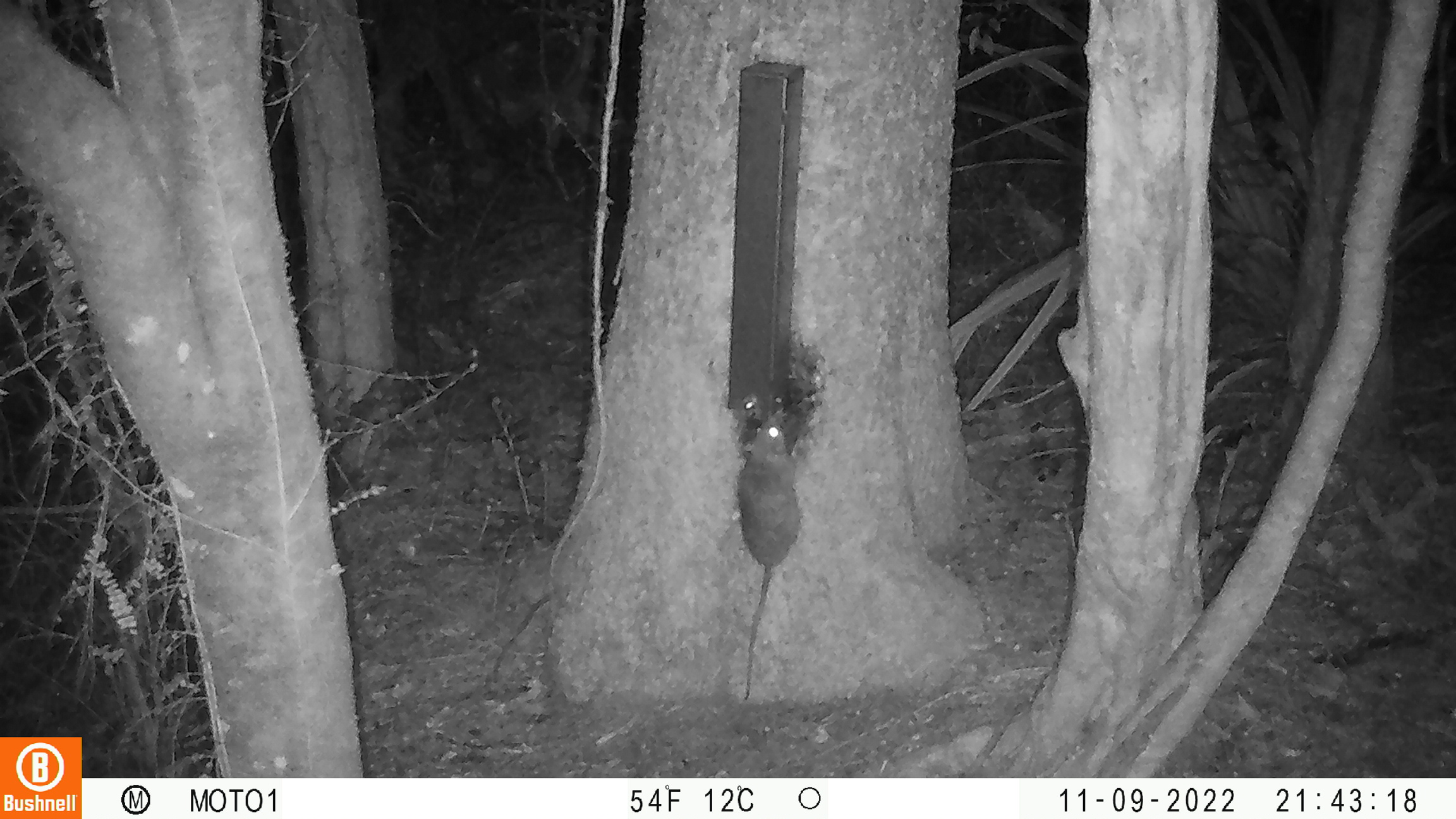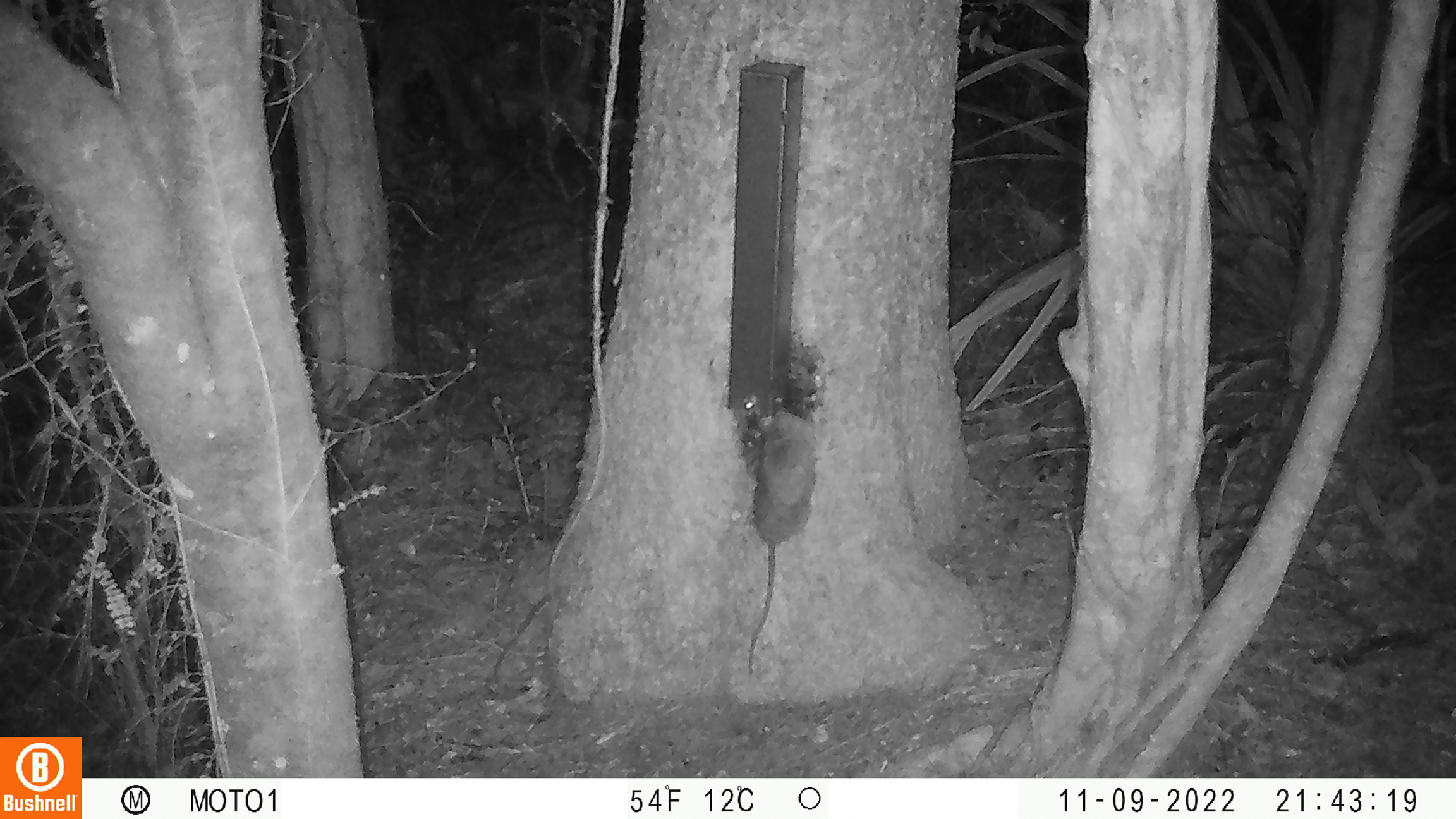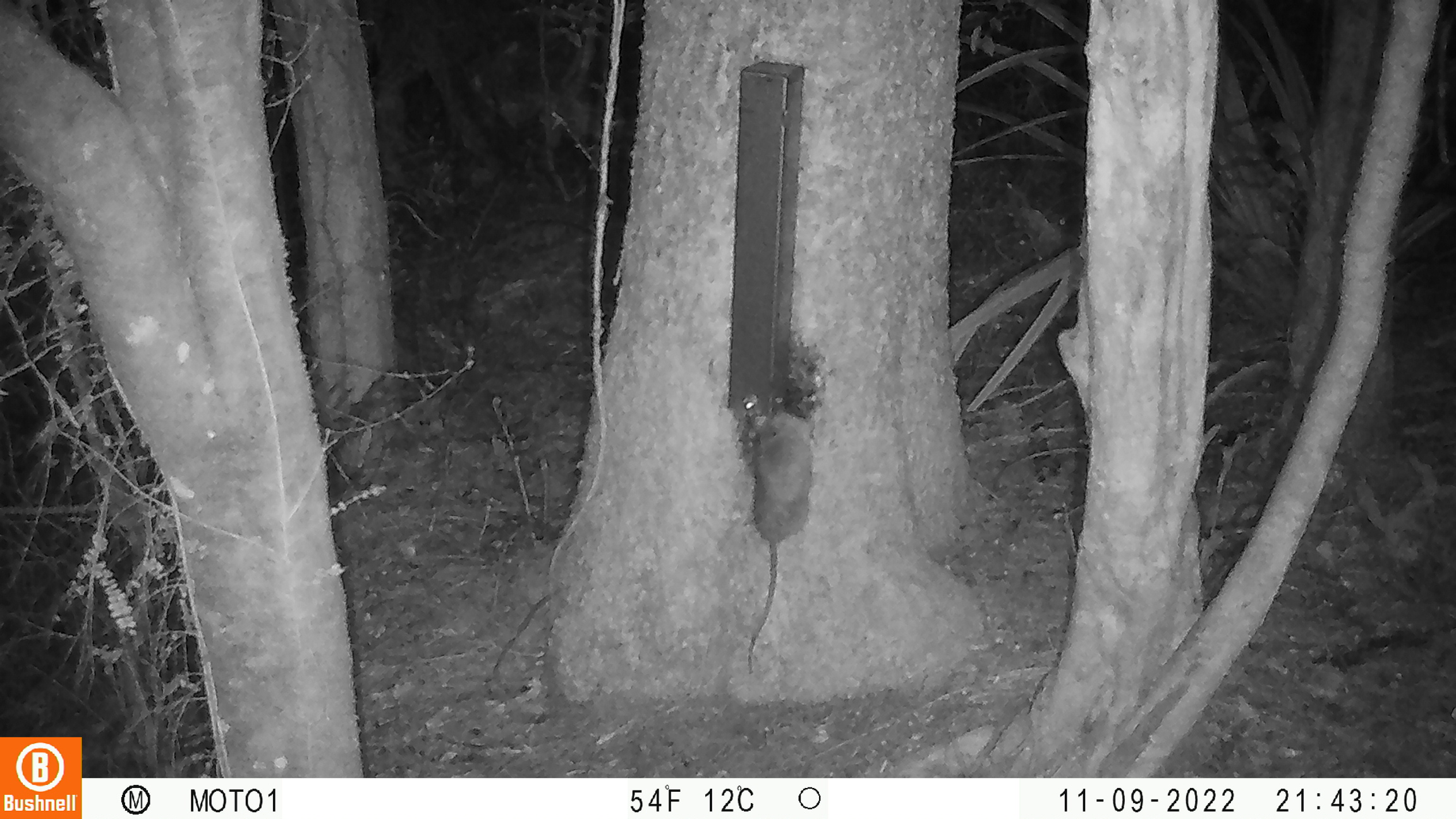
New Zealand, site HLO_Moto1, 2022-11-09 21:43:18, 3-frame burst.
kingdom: Animalia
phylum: Chordata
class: Mammalia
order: Rodentia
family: Muridae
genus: Rattus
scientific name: Rattus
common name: rat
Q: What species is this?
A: Rat (Rattus).